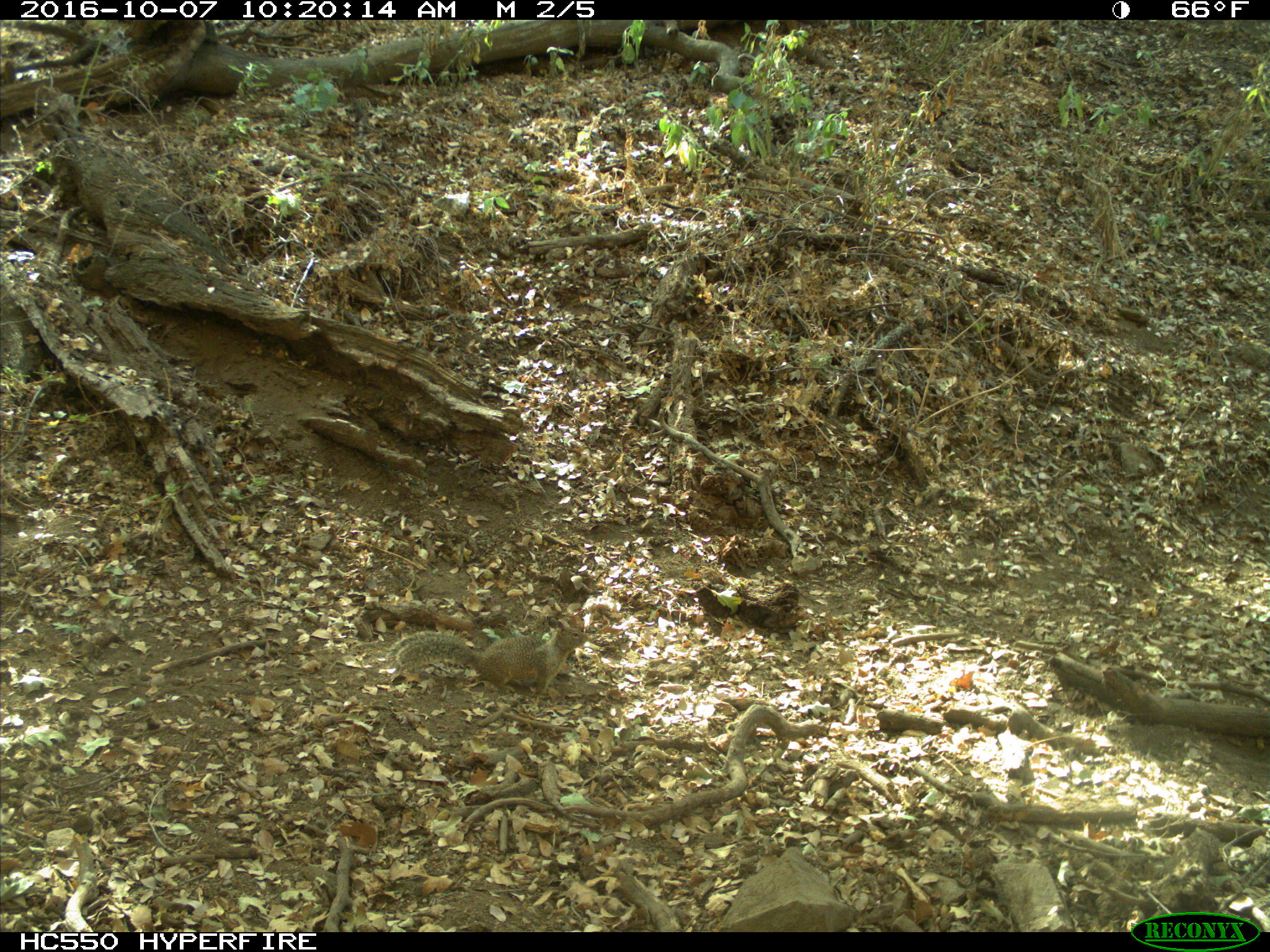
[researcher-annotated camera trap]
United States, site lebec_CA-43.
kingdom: Animalia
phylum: Chordata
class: Mammalia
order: Rodentia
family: Sciuridae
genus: Otospermophilus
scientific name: Otospermophilus beecheyi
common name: california ground squirrel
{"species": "Otospermophilus beecheyi (california ground squirrel)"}